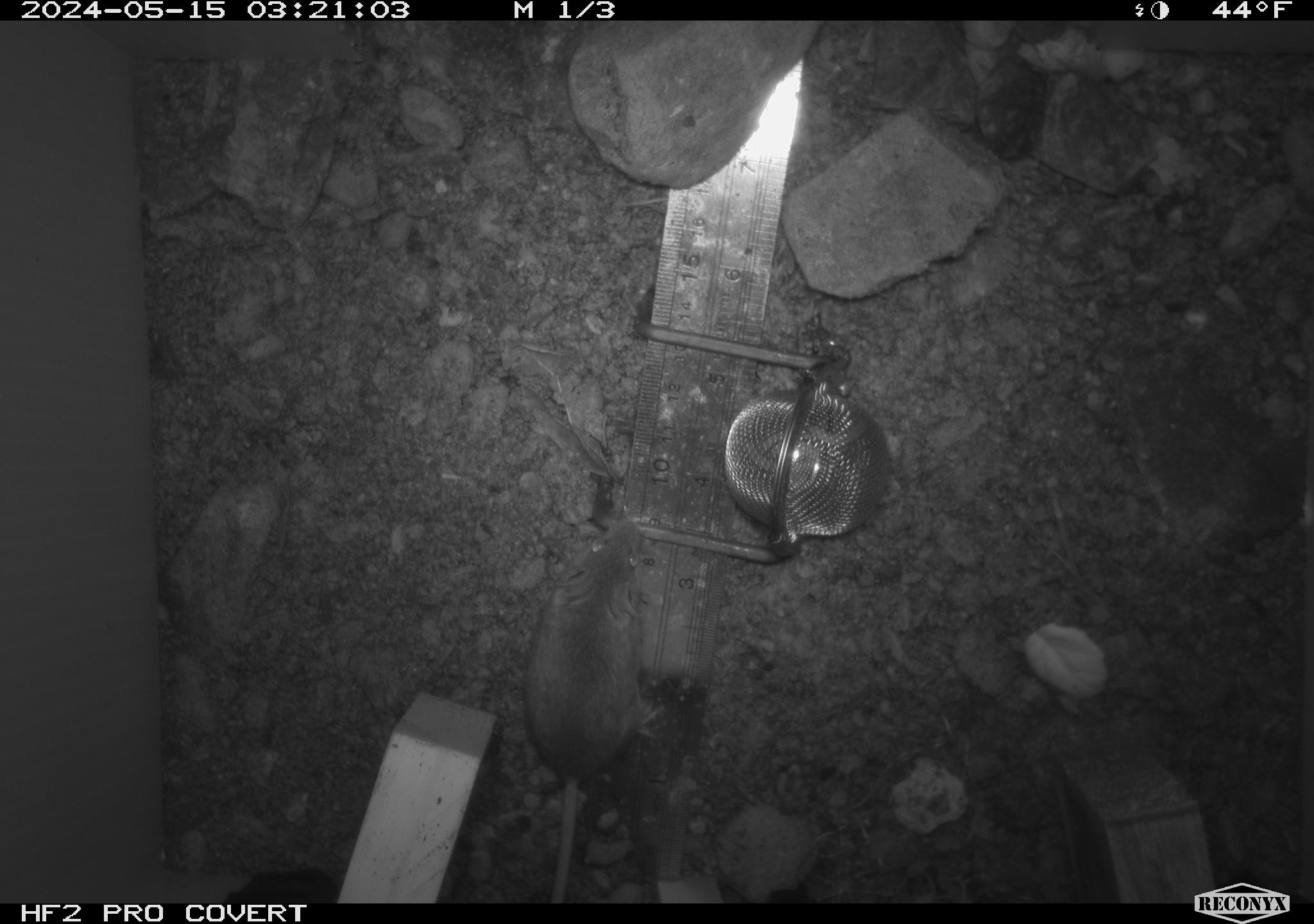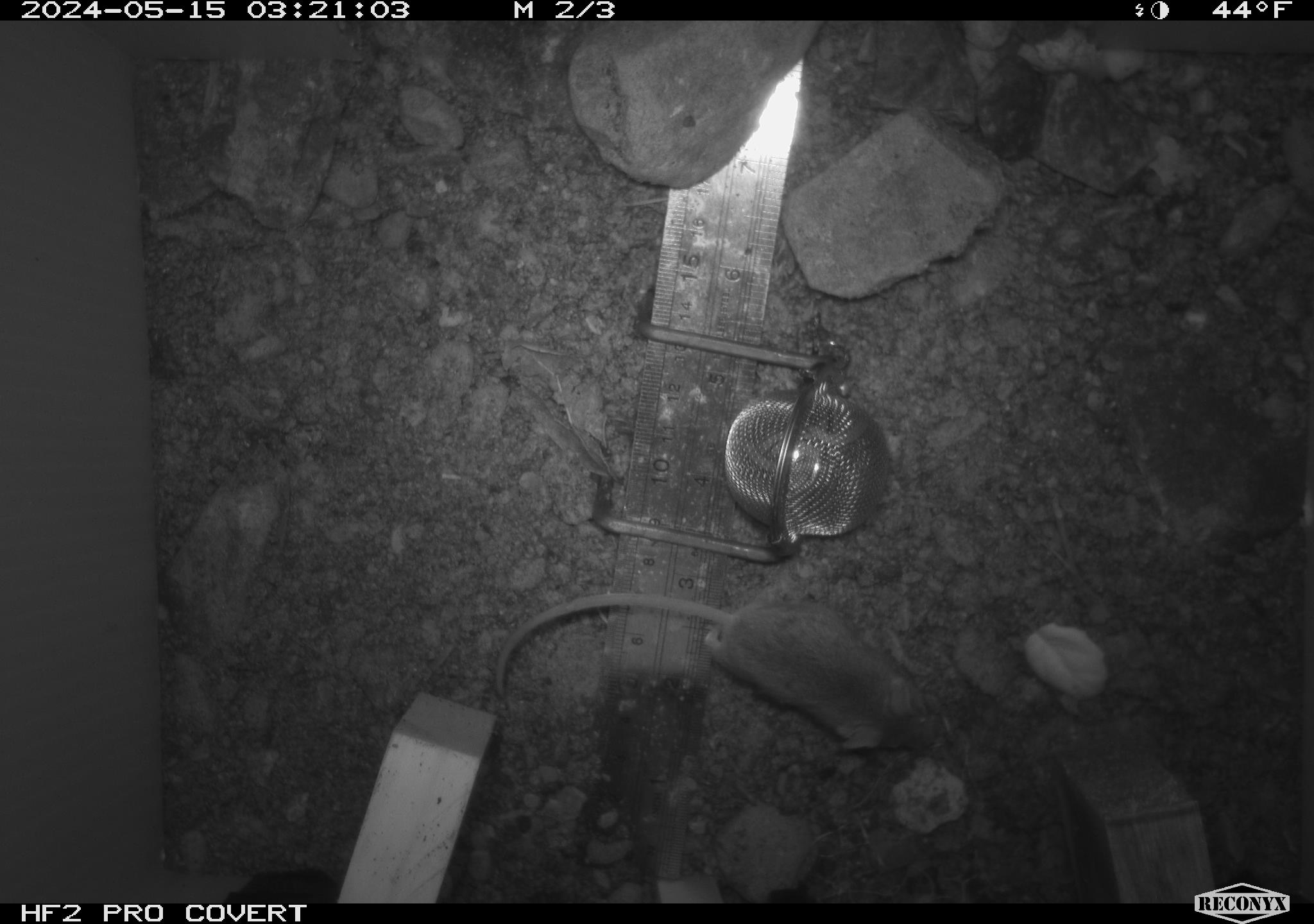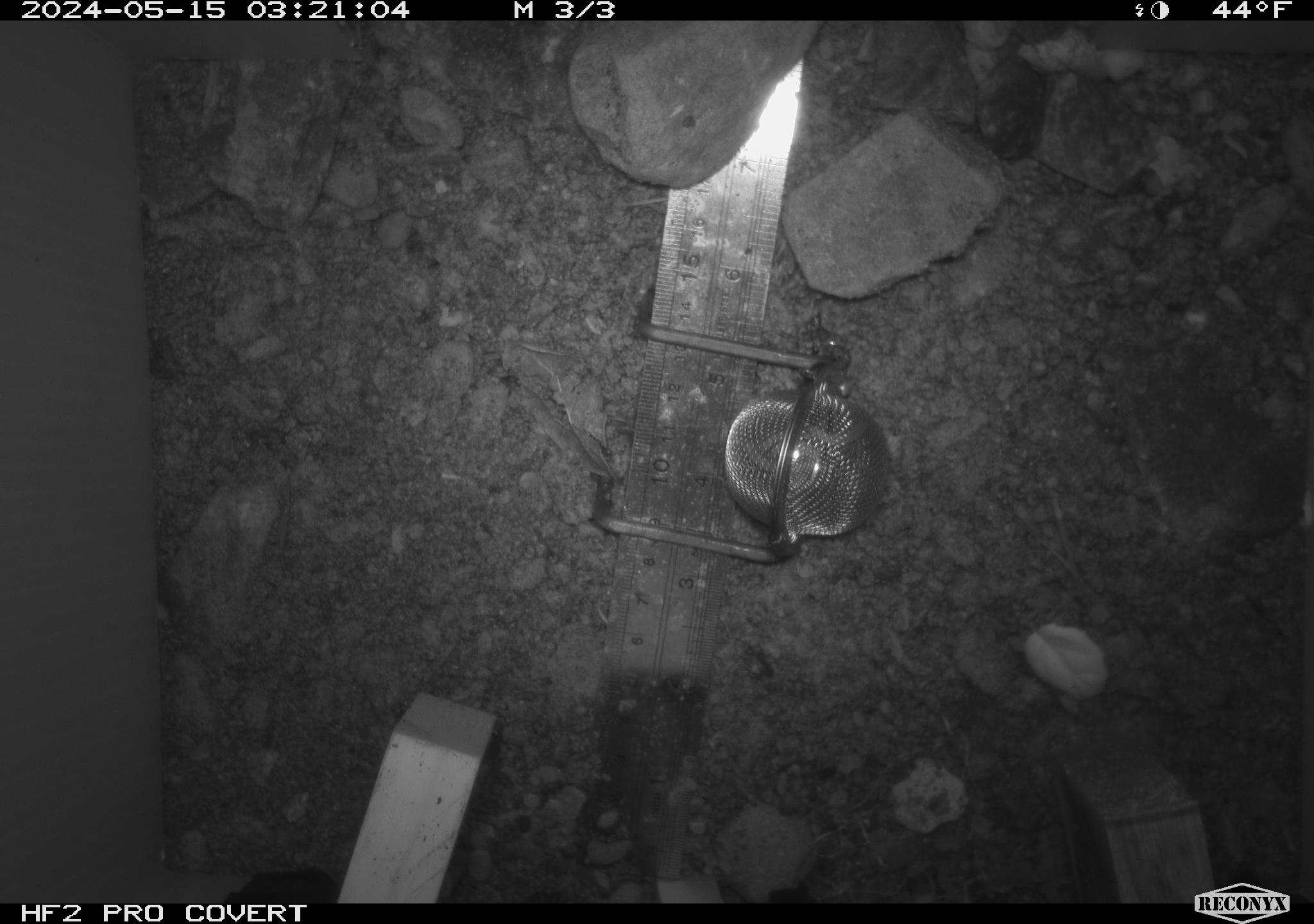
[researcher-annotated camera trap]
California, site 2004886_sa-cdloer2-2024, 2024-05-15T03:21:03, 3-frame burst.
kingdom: Animalia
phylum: Chordata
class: Mammalia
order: Rodentia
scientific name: Rodentia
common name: mouse species